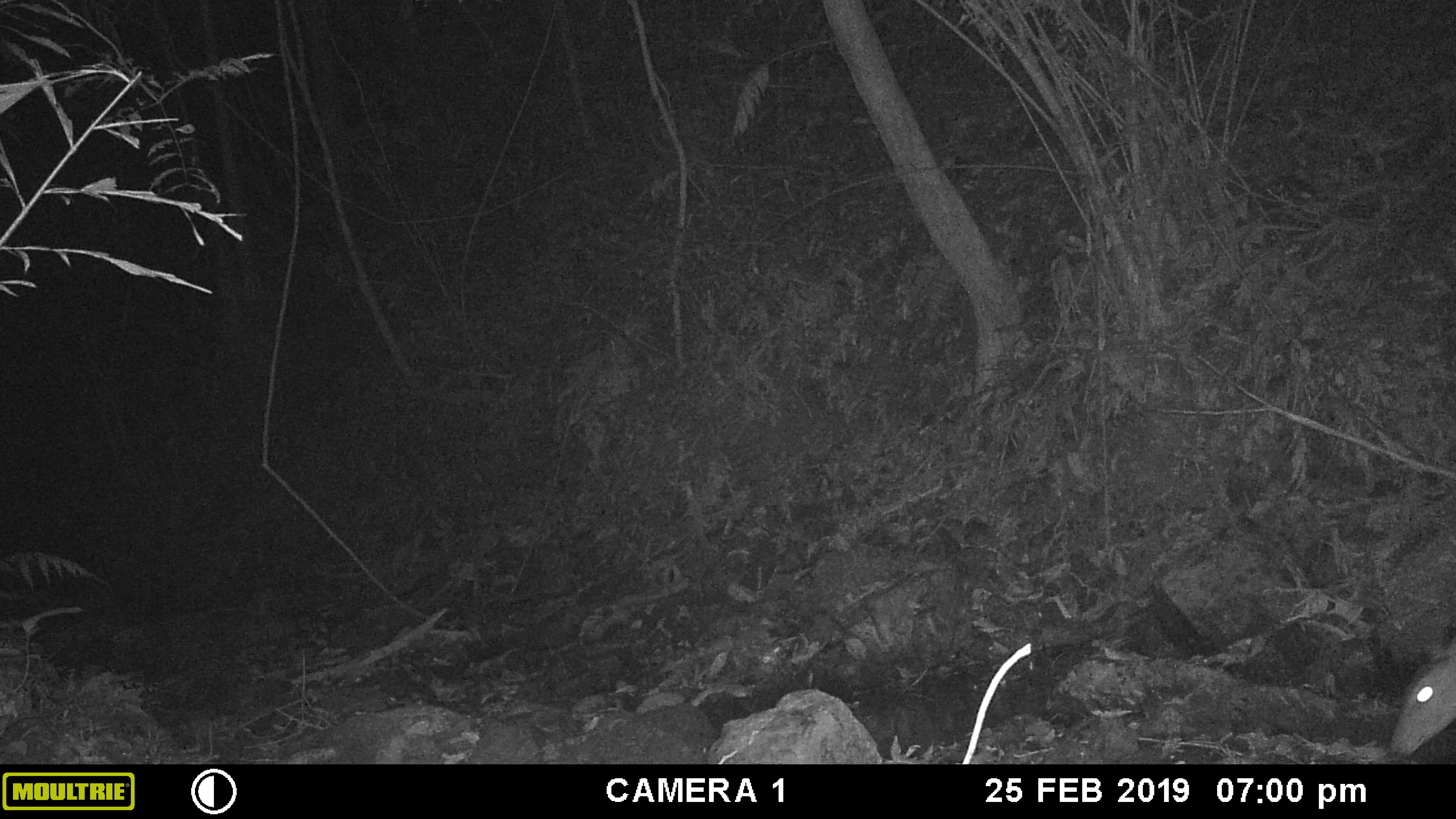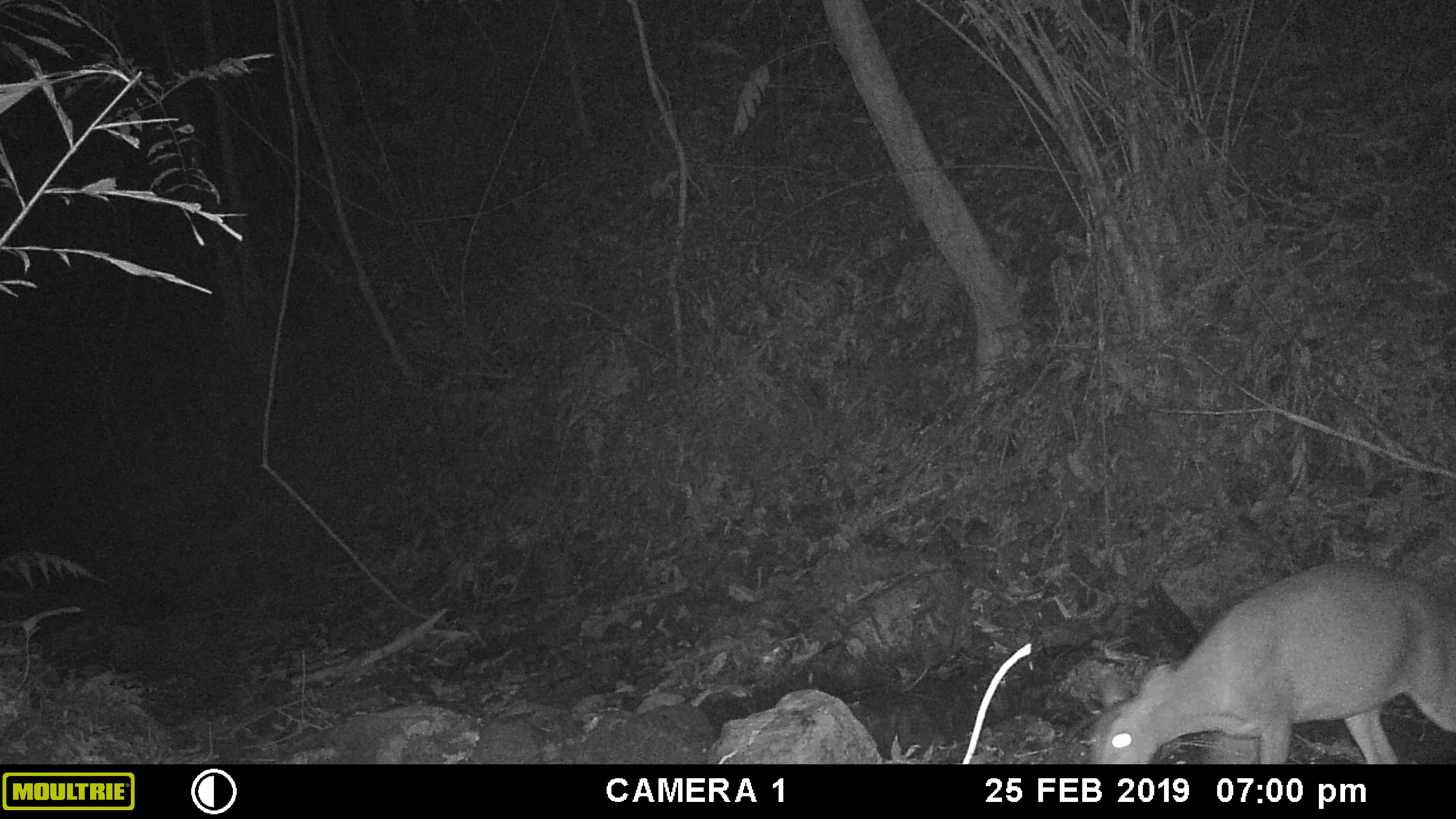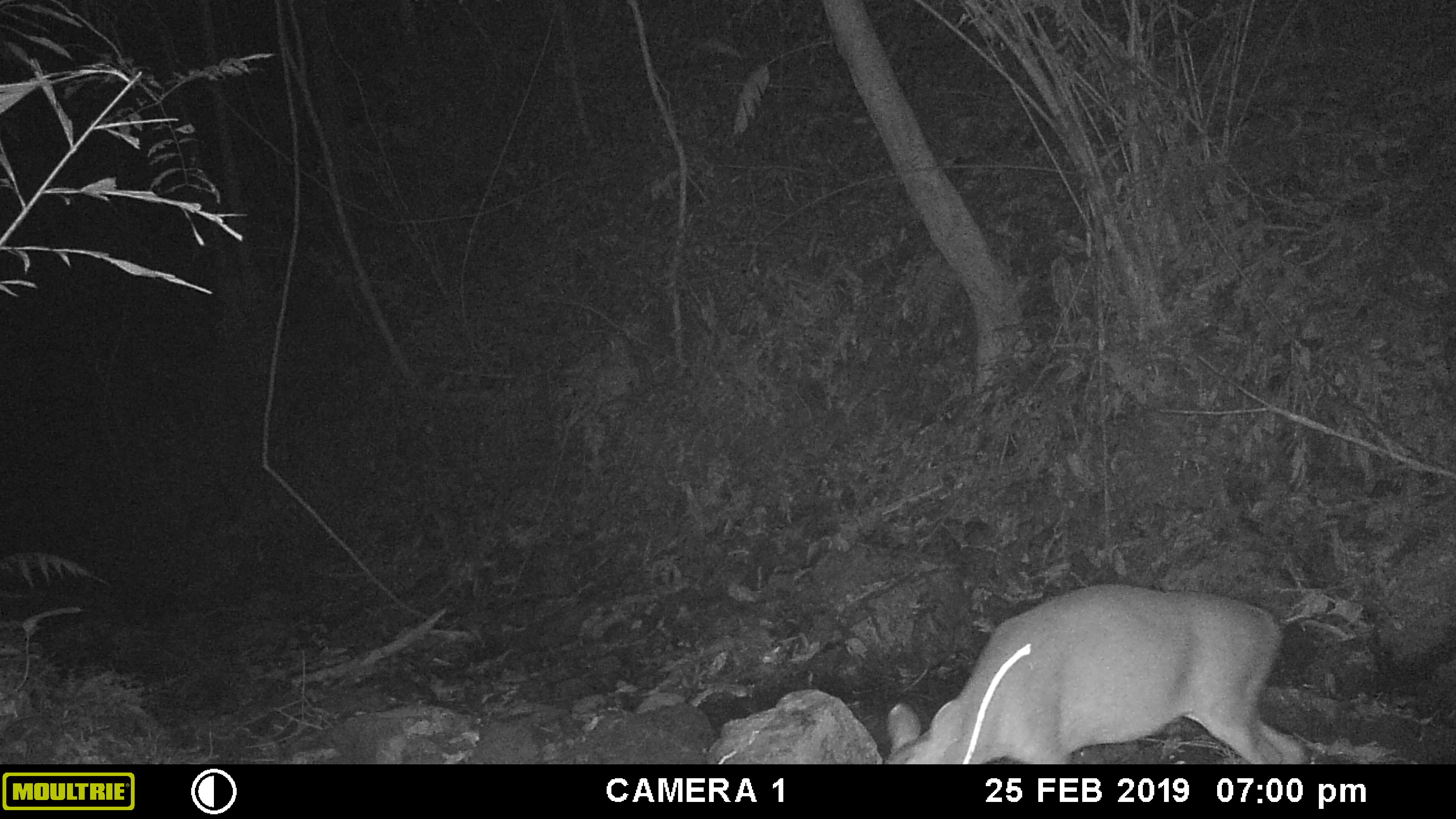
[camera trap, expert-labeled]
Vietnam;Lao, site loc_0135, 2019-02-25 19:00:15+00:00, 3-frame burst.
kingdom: Animalia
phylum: Chordata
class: Mammalia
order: Artiodactyla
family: Cervidae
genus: Muntiacus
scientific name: Muntiacus vuquangensis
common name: large-antlered muntjac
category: large antlered muntjac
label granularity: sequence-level